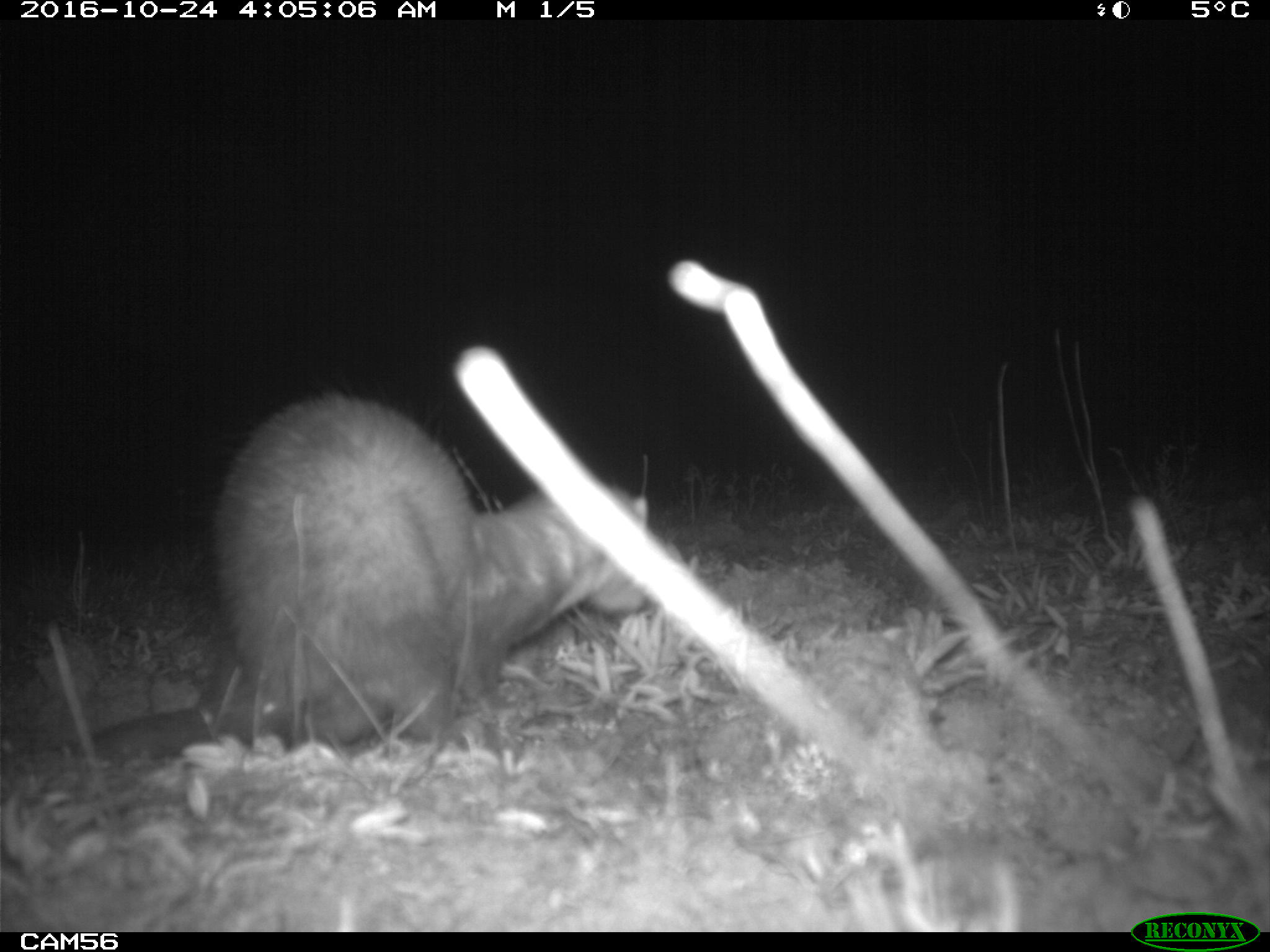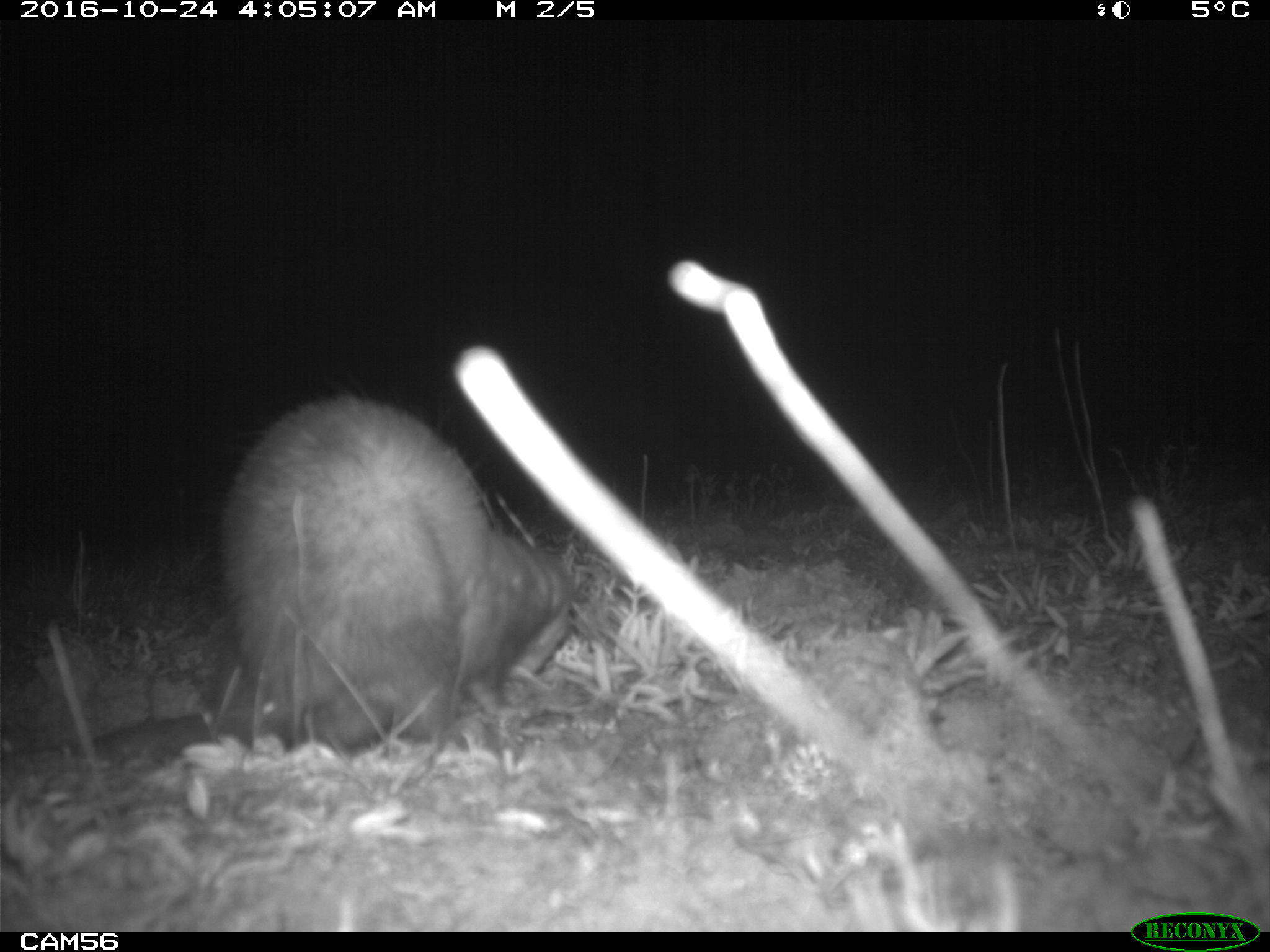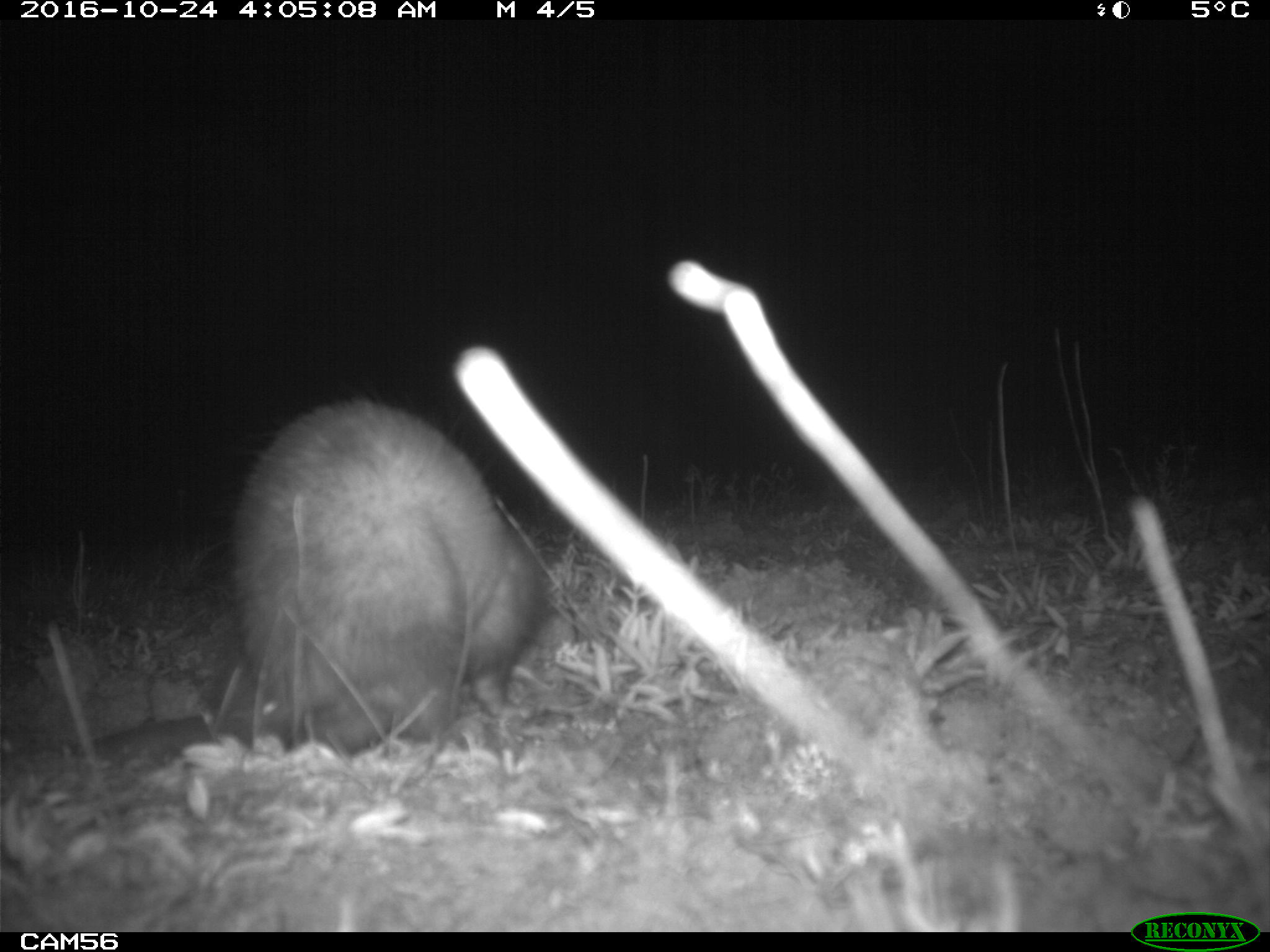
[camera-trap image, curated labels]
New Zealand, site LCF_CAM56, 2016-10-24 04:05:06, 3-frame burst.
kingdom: Animalia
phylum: Chordata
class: Mammalia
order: Carnivora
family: Mustelidae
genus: Mustela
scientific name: Mustela furo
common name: ferret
Ferret (Mustela furo).